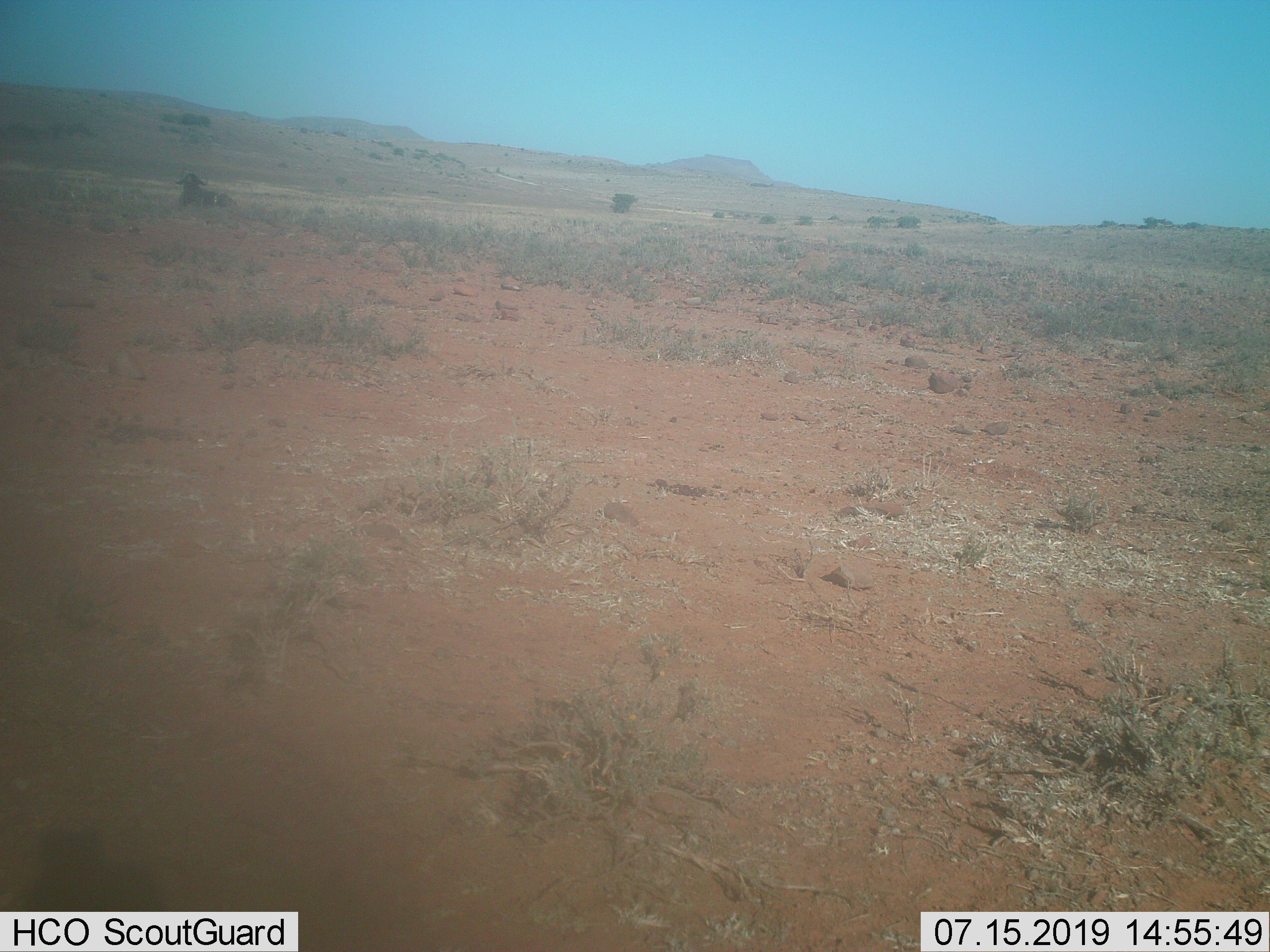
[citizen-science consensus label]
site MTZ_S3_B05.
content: unidentified animal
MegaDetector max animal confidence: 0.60